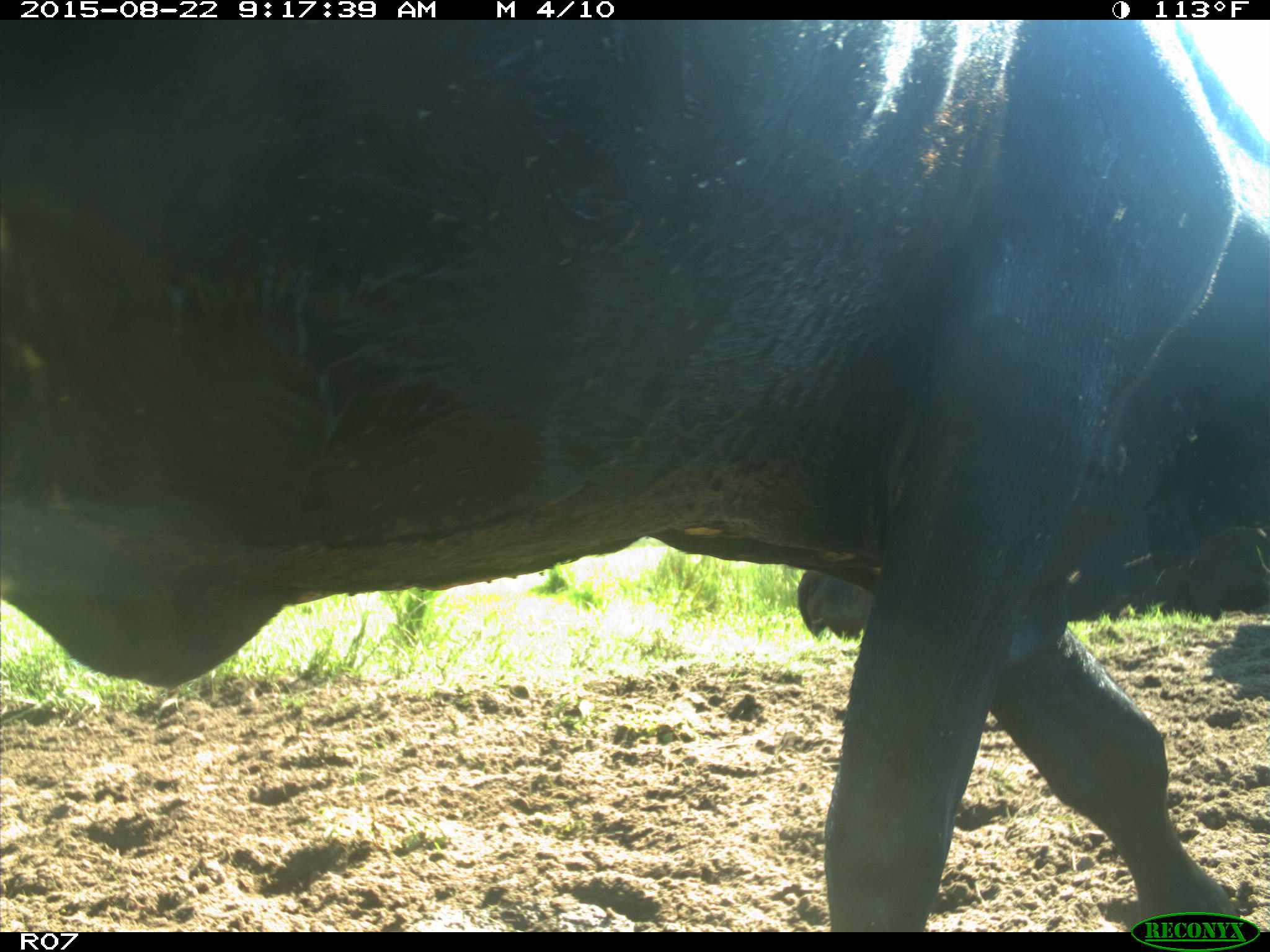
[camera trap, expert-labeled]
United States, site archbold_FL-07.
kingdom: Animalia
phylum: Chordata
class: Mammalia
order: Artiodactyla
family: Bovidae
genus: Bos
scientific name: Bos taurus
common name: domestic cow